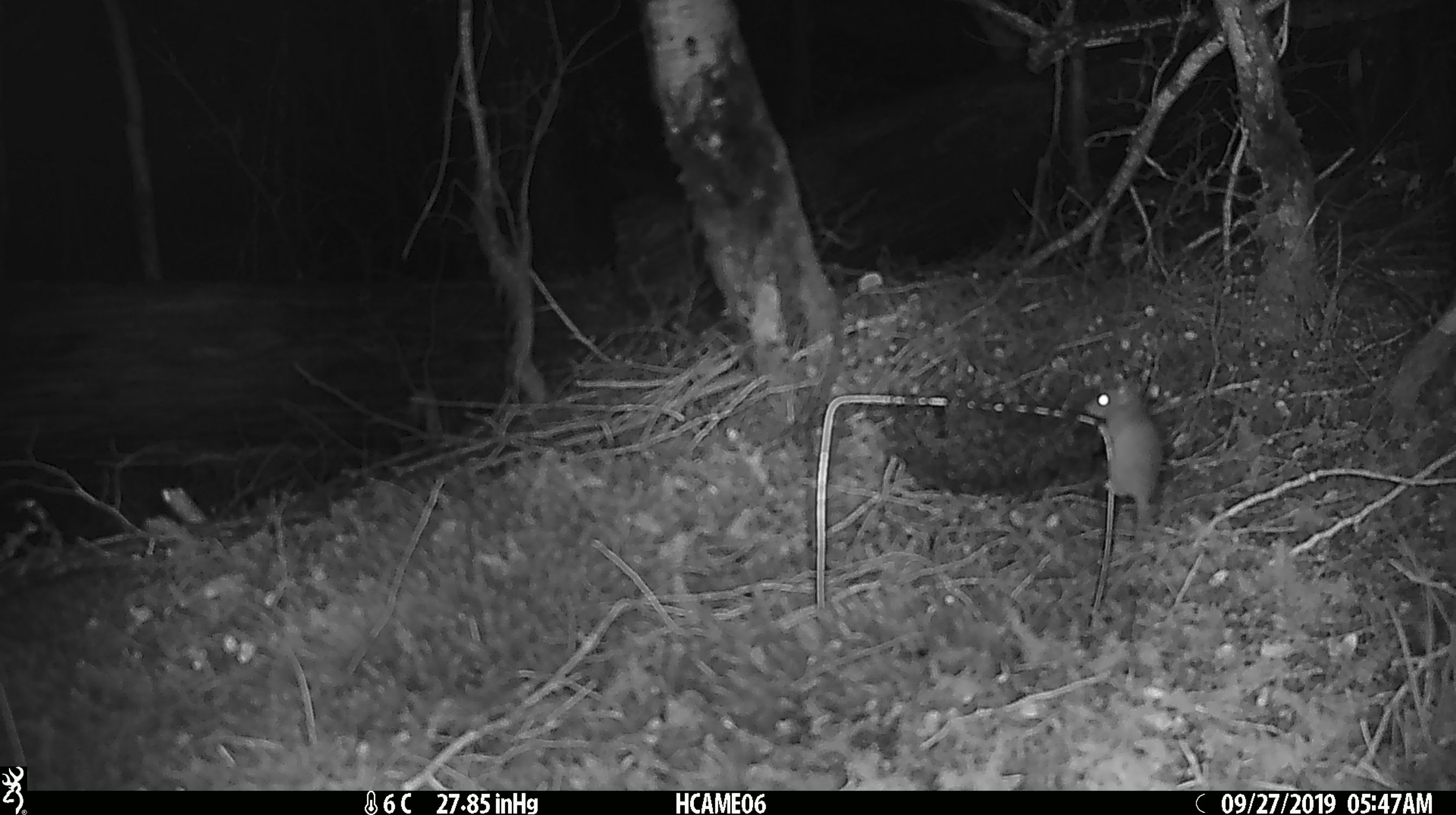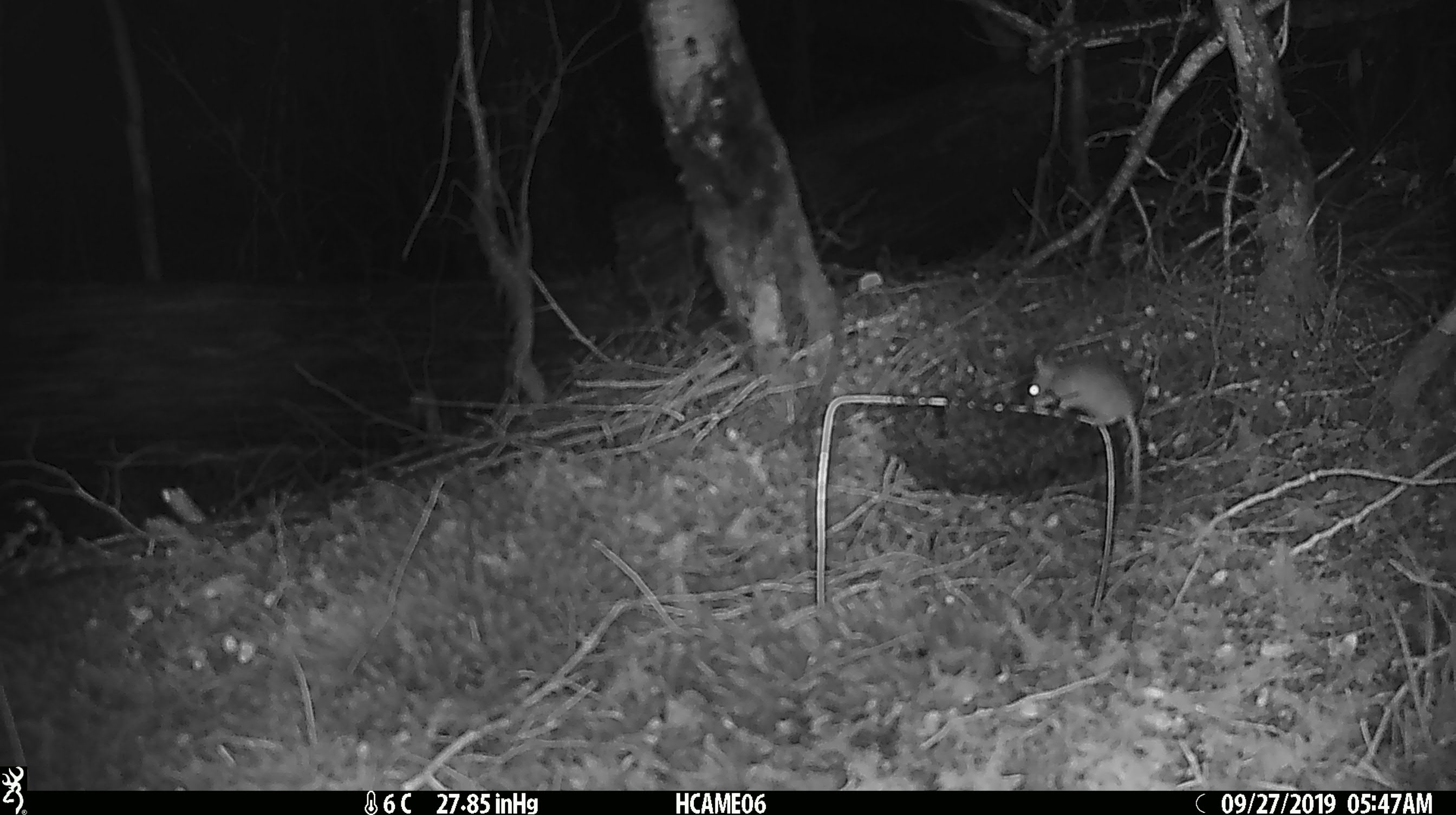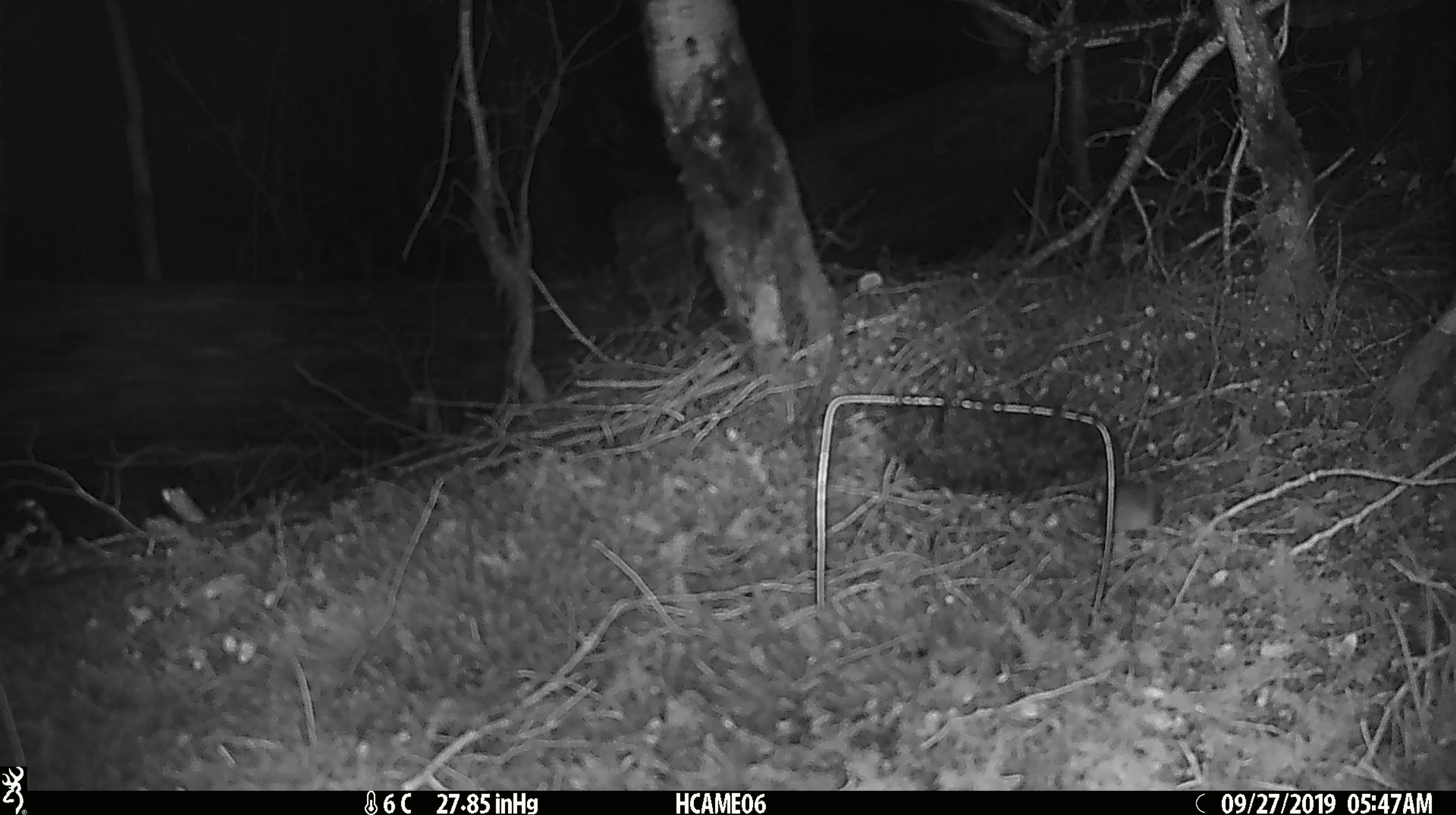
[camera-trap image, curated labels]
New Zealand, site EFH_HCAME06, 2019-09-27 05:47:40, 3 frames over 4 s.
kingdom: Animalia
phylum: Chordata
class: Mammalia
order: Rodentia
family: Muridae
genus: Mus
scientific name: Mus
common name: mouse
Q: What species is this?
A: Mouse (Mus).